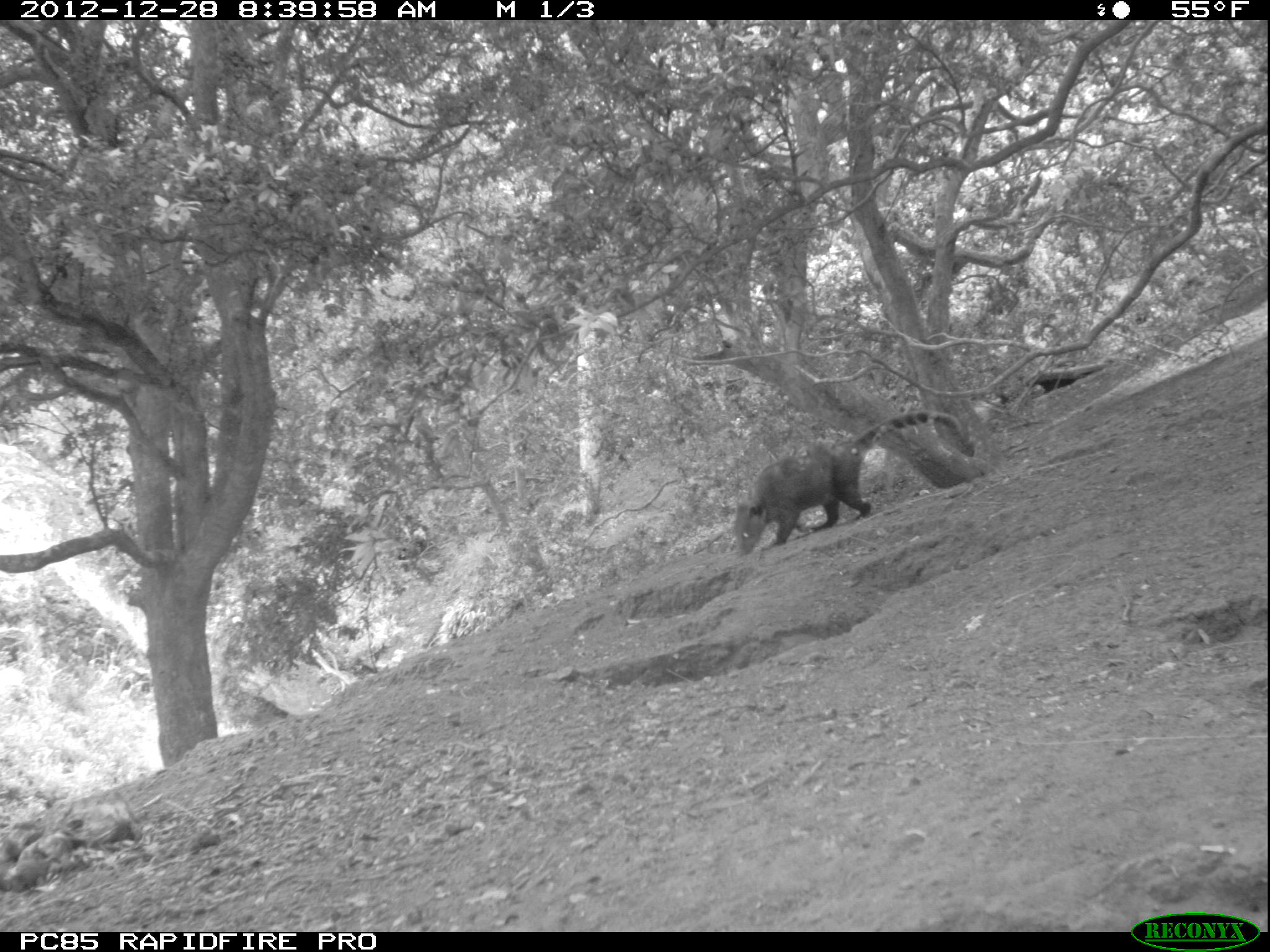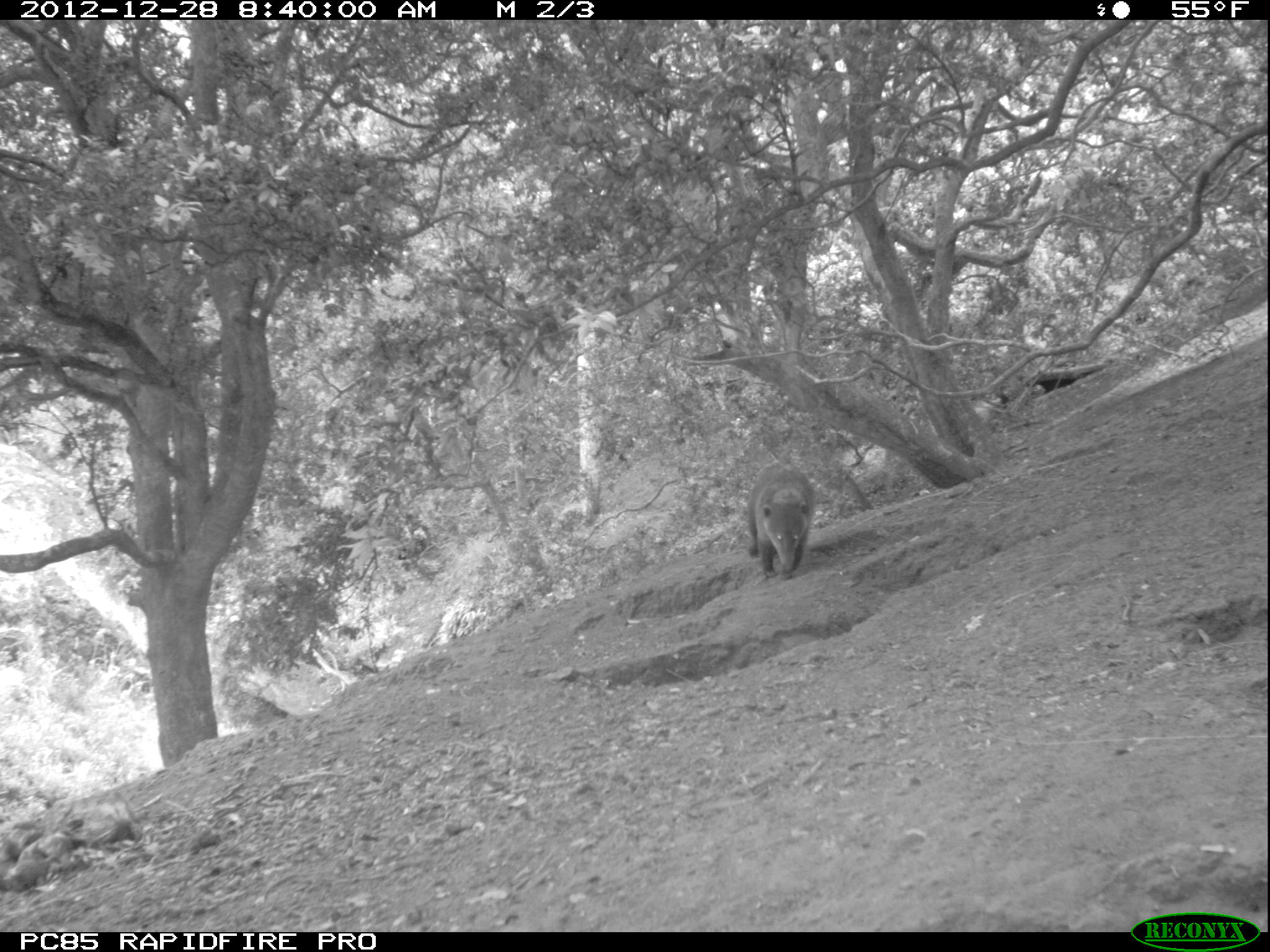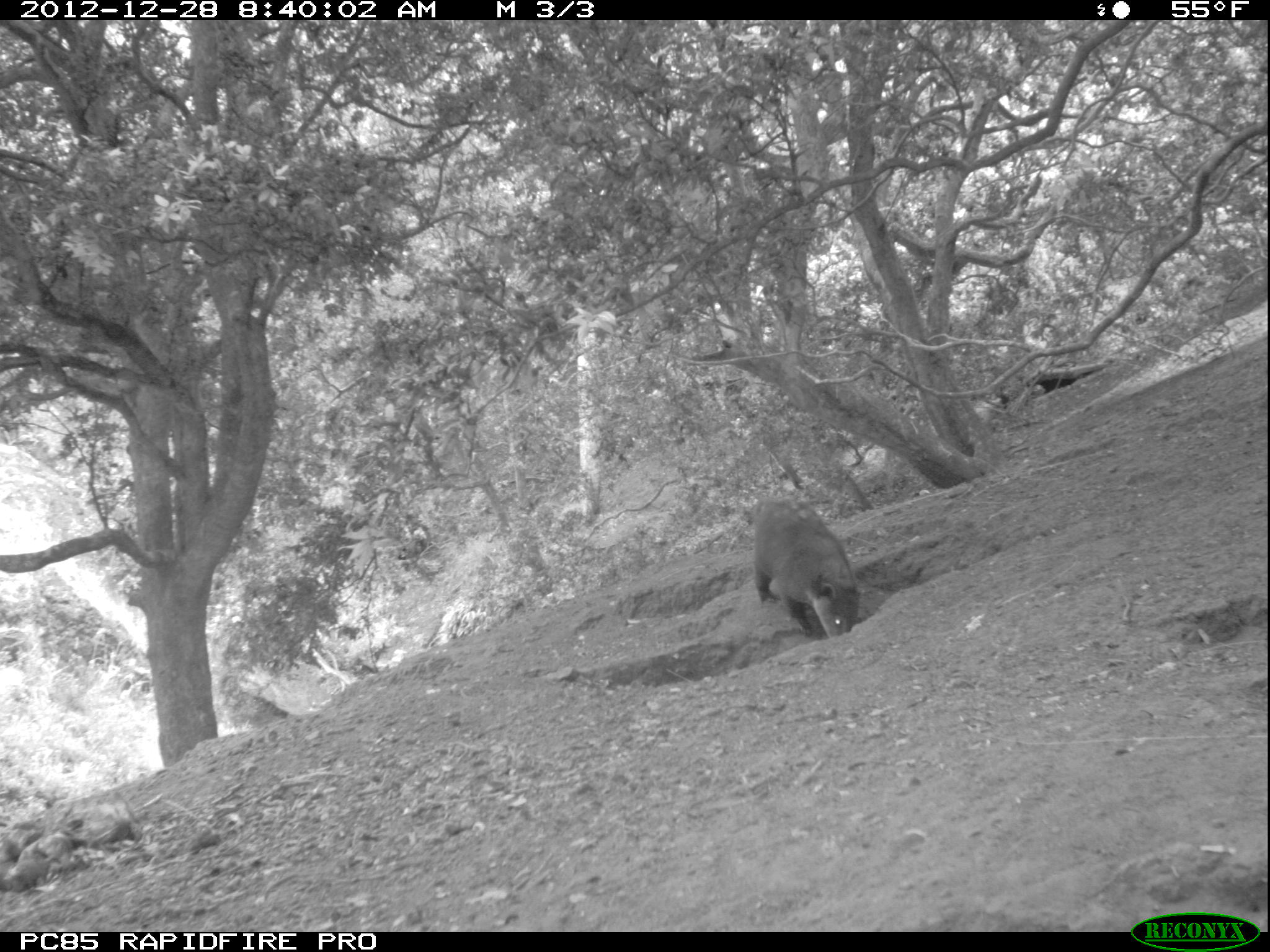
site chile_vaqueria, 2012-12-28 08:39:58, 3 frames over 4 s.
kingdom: Animalia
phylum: Chordata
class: Mammalia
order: Carnivora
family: Procyonidae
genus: Nasua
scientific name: Nasua nasua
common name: coati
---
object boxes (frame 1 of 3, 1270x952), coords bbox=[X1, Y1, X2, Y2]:
coati: bbox=[729, 407, 986, 556]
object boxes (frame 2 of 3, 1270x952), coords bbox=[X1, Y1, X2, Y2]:
coati: bbox=[743, 464, 816, 581]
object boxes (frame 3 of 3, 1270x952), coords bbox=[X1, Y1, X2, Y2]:
coati: bbox=[747, 495, 861, 643]